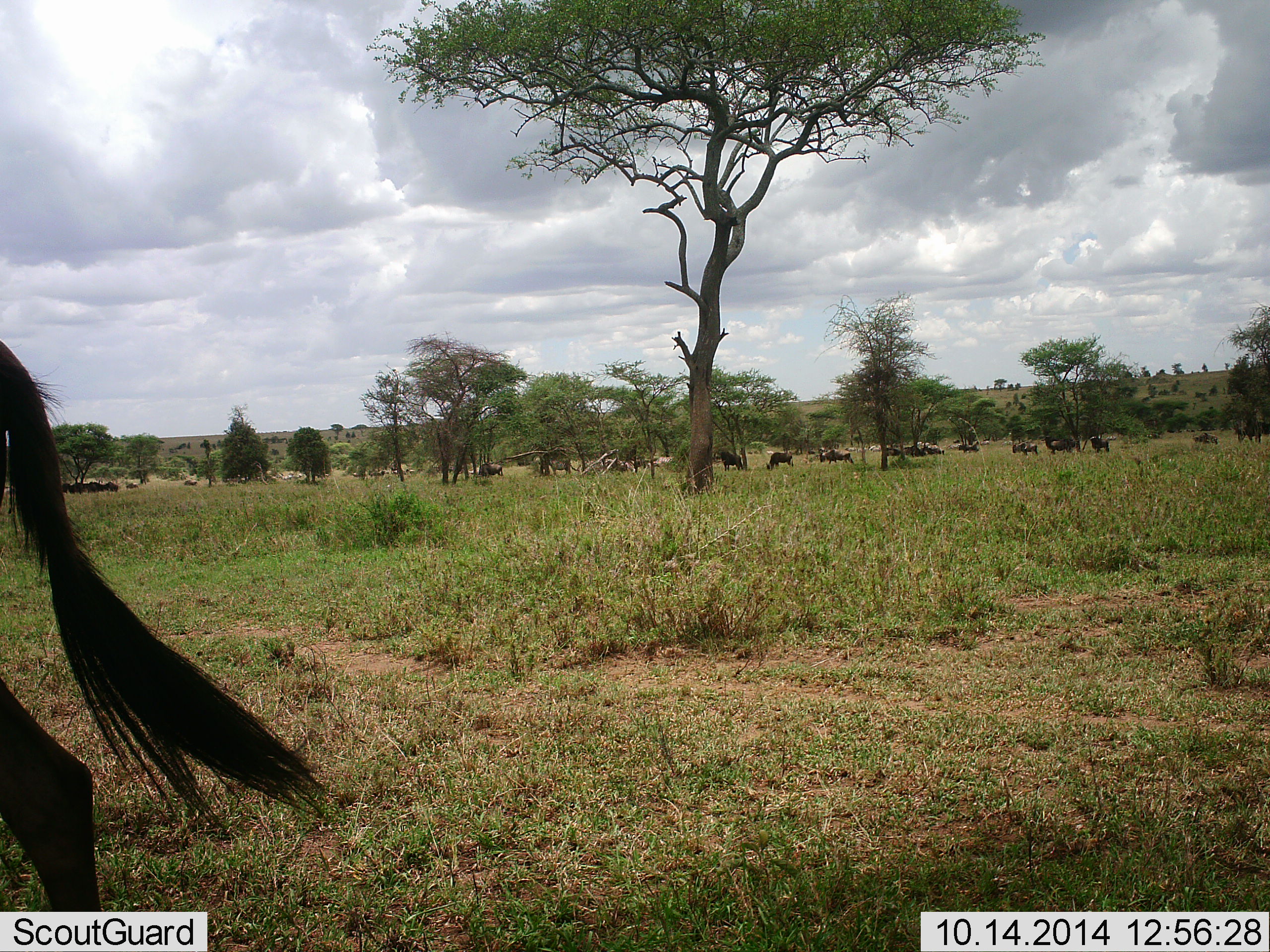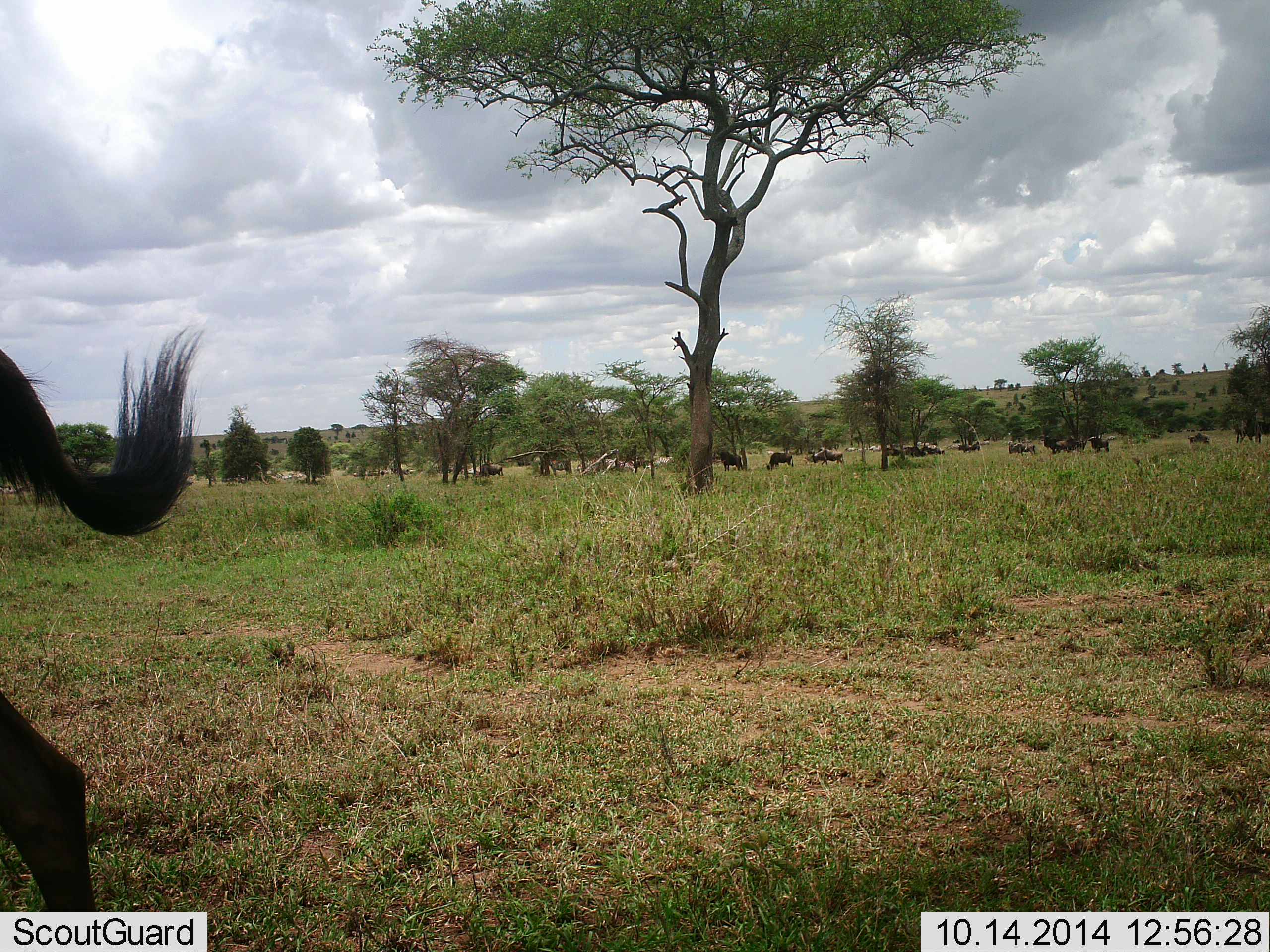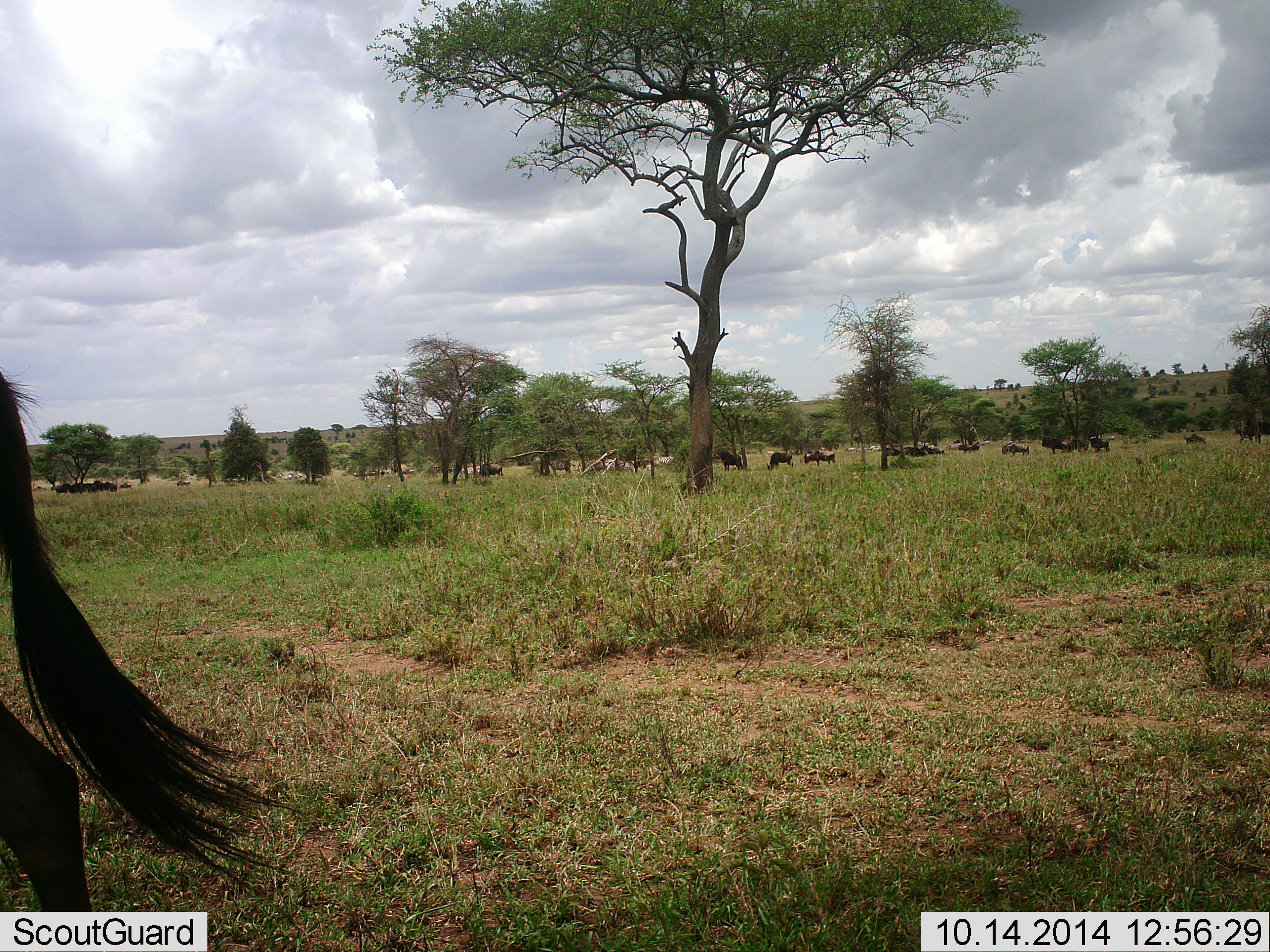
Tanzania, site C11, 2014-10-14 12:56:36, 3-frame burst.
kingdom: Animalia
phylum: Chordata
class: Mammalia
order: Artiodactyla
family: Bovidae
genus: Connochaetes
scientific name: Connochaetes taurinus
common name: blue wildebeest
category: wildebeest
Wildebeest (blue wildebeest) (Connochaetes taurinus), count 11-50. Behavior (volunteer vote fractions): standing 36%, resting 18%, moving 64%, interacting 0%. Young present (vote fraction): 0%. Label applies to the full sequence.